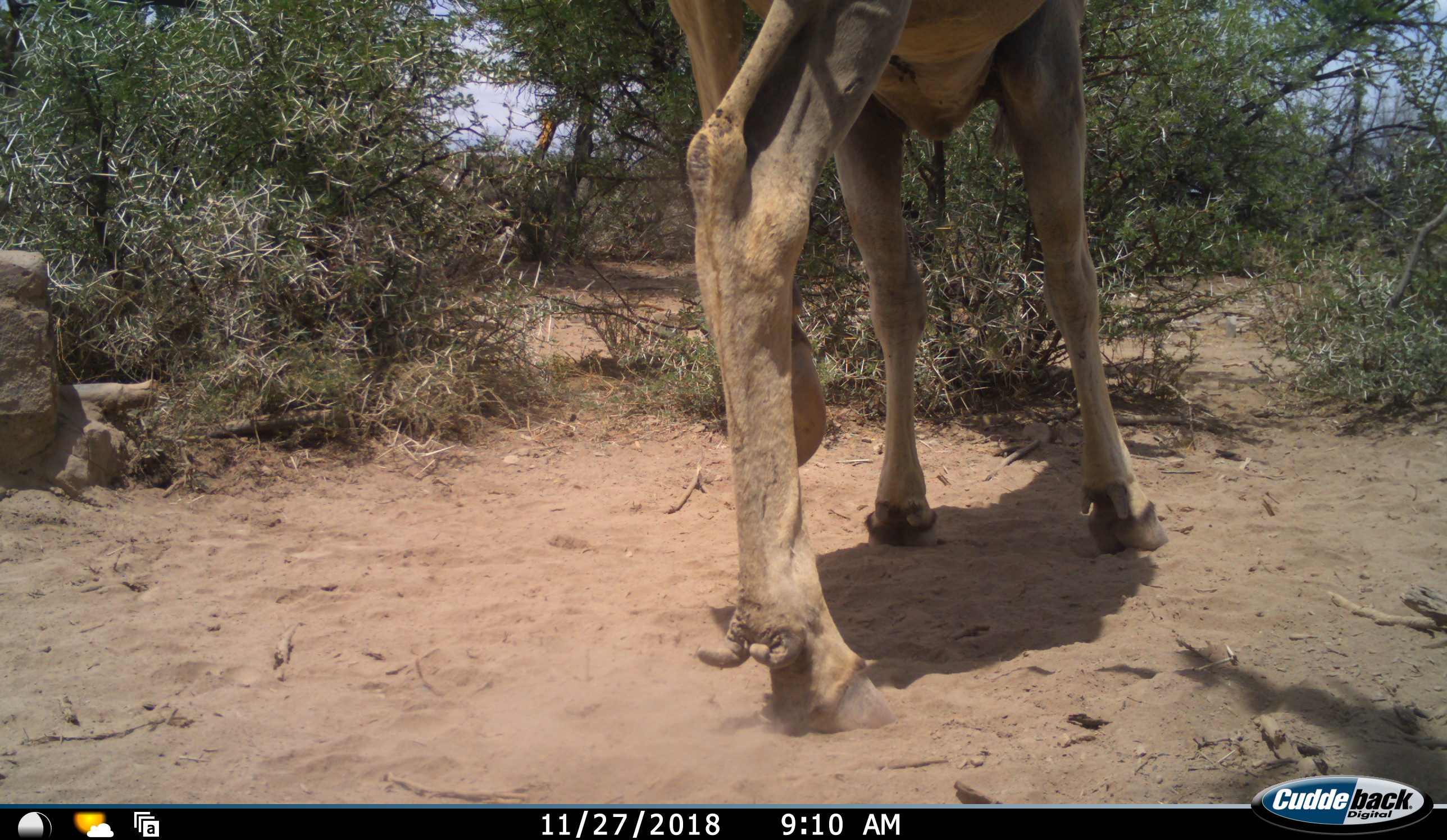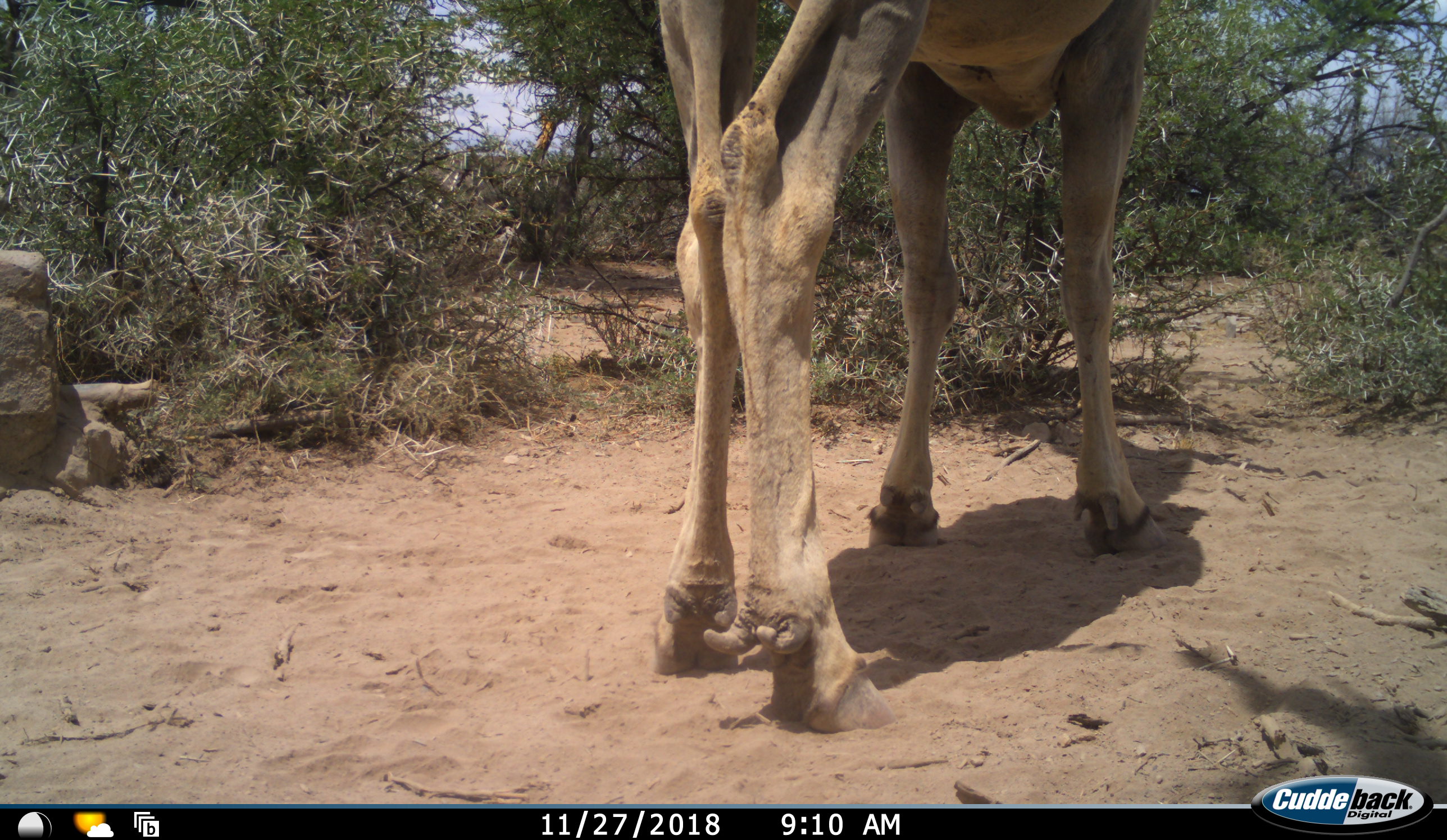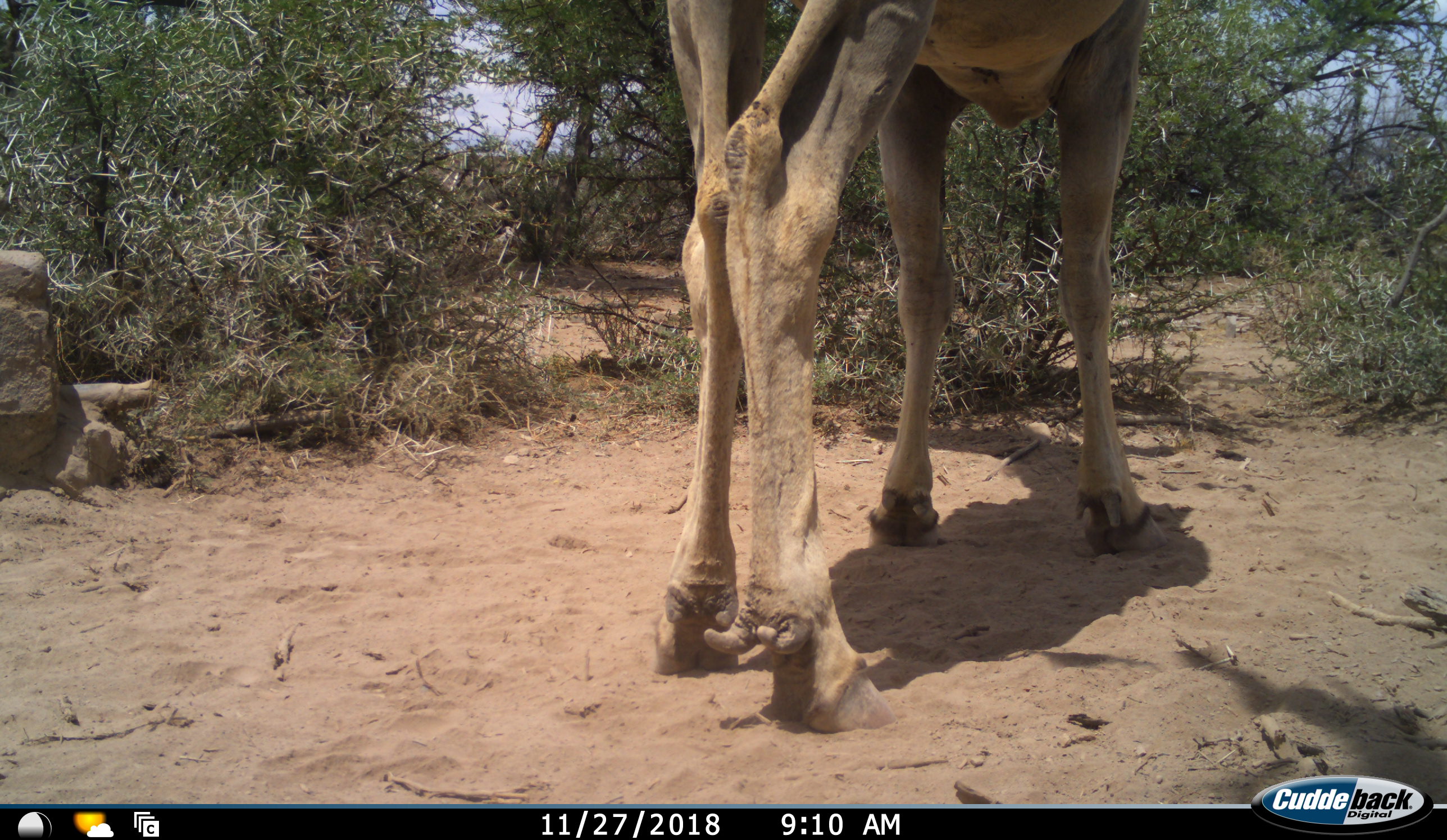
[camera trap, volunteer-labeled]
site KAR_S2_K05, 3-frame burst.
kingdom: Animalia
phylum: Chordata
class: Mammalia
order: Artiodactyla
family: Bovidae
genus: Tragelaphus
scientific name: Tragelaphus oryx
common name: eland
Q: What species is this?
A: Eland (Tragelaphus oryx).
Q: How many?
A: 1.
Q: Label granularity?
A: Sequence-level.